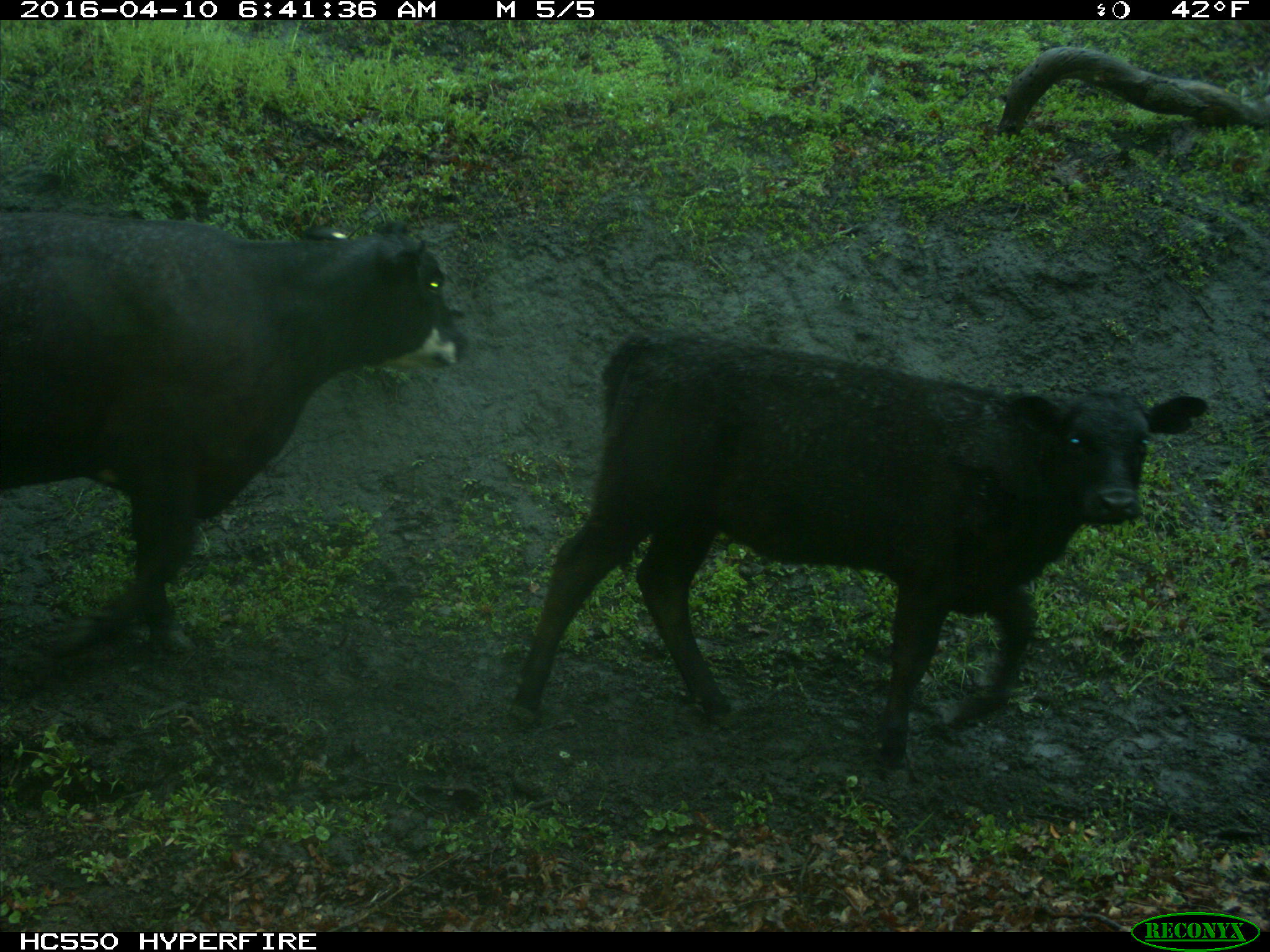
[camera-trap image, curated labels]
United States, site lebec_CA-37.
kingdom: Animalia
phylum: Chordata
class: Mammalia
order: Artiodactyla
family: Bovidae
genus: Bos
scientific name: Bos taurus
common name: domestic cow